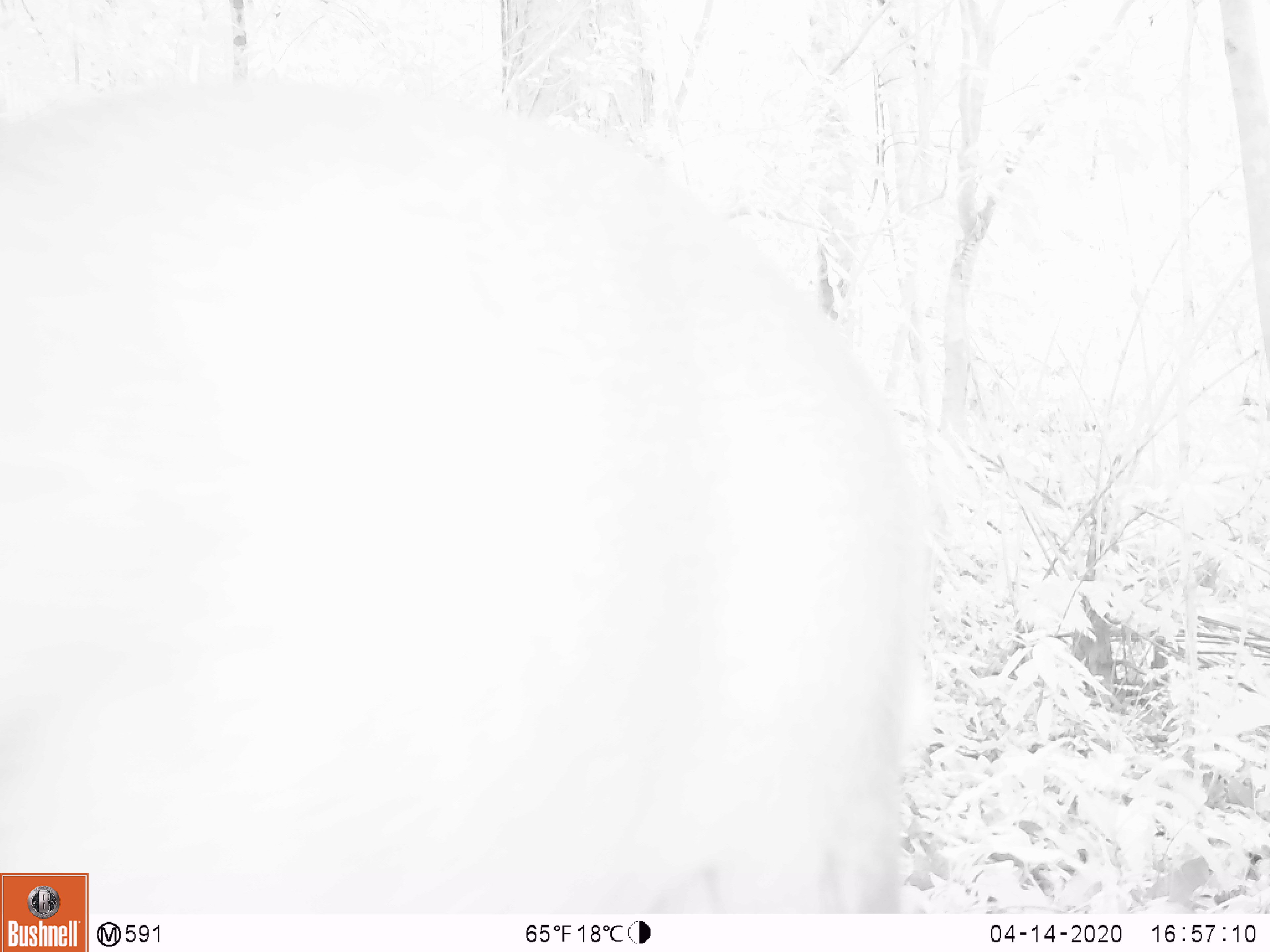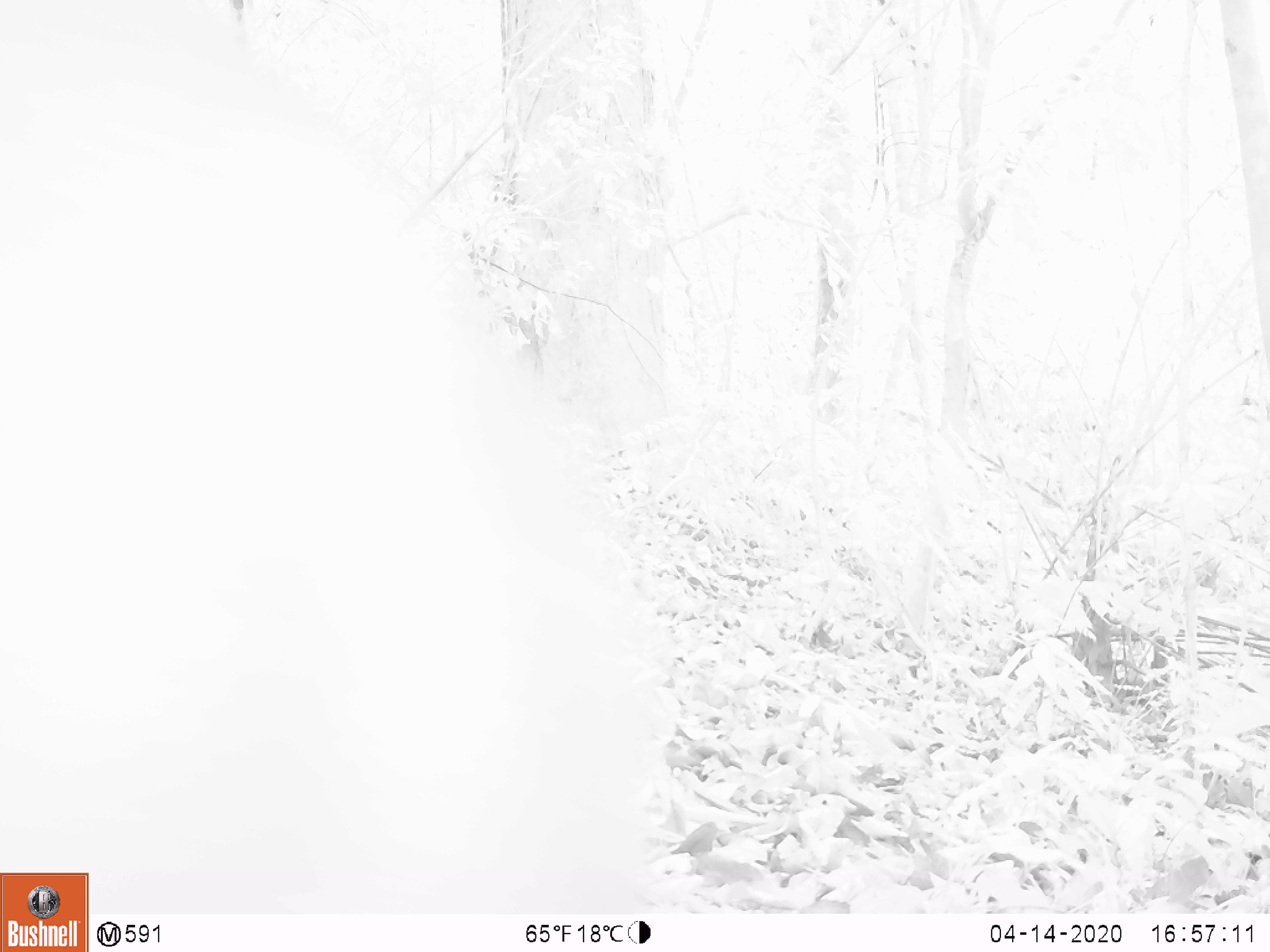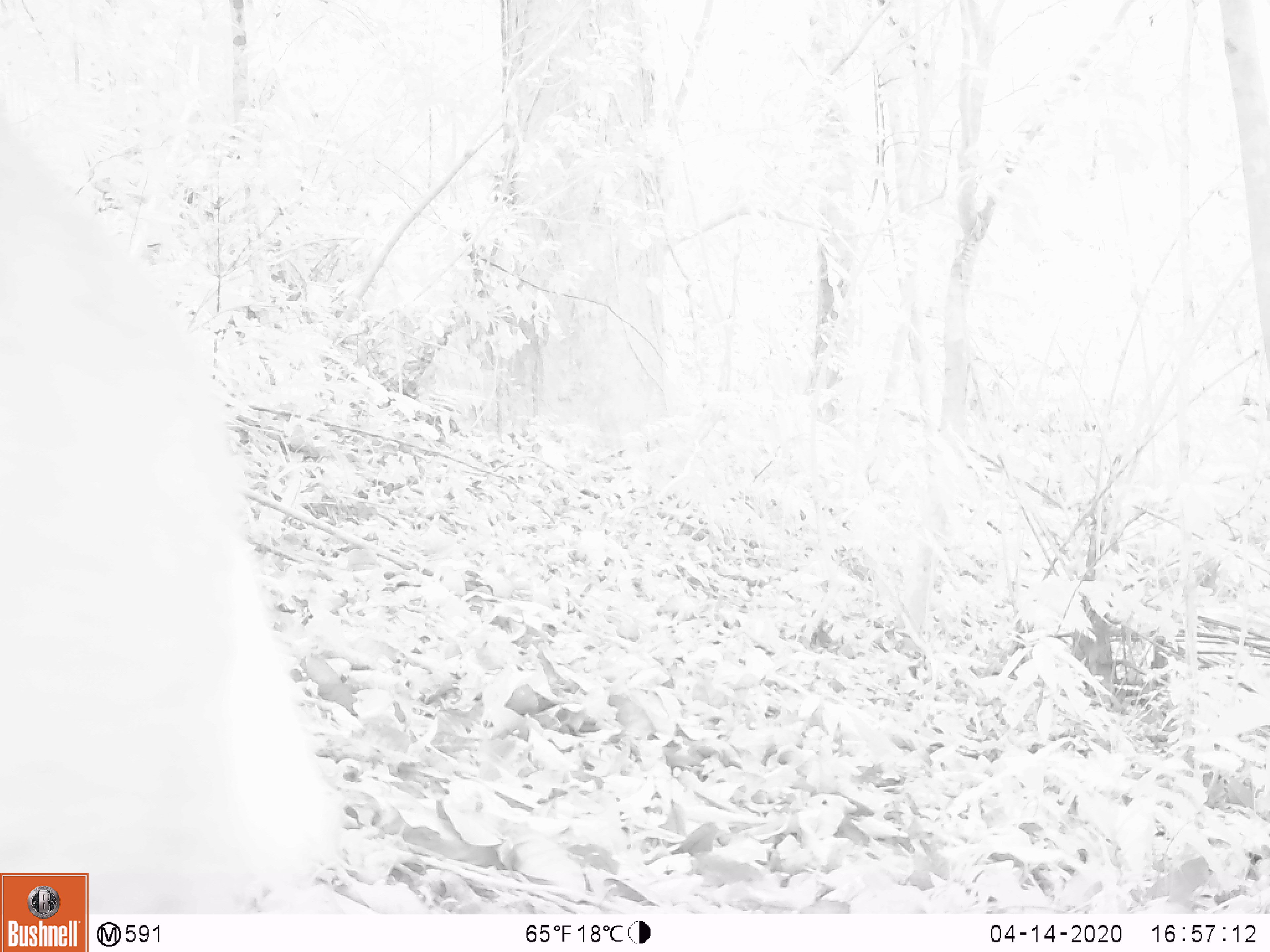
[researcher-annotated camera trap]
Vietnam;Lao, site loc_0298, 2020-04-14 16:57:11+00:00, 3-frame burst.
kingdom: Animalia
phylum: Chordata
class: Mammalia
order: Artiodactyla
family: Cervidae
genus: Muntiacus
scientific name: Muntiacus rooseveltorum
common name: roosevelt's muntjac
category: roosevelts muntjac group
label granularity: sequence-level